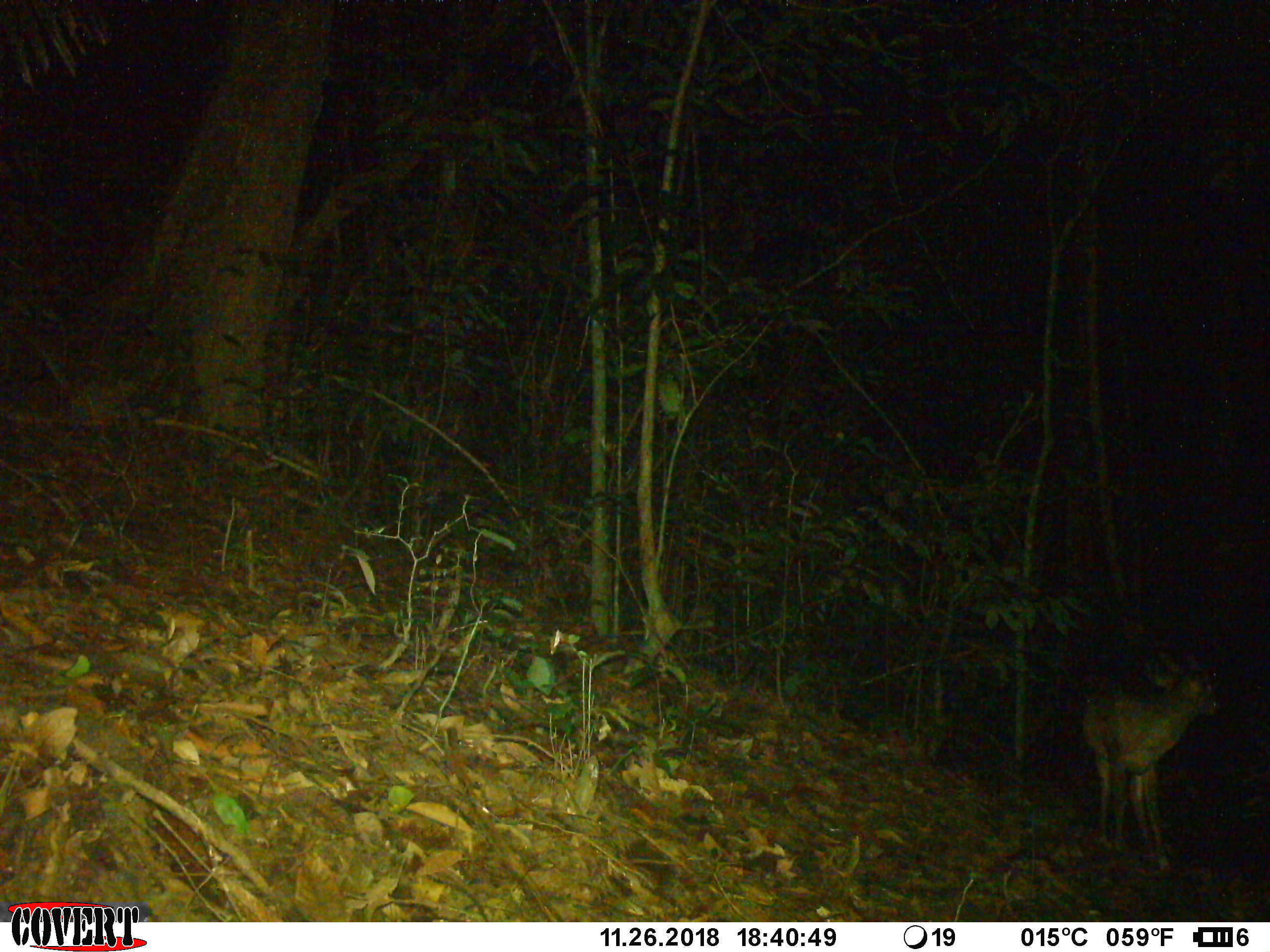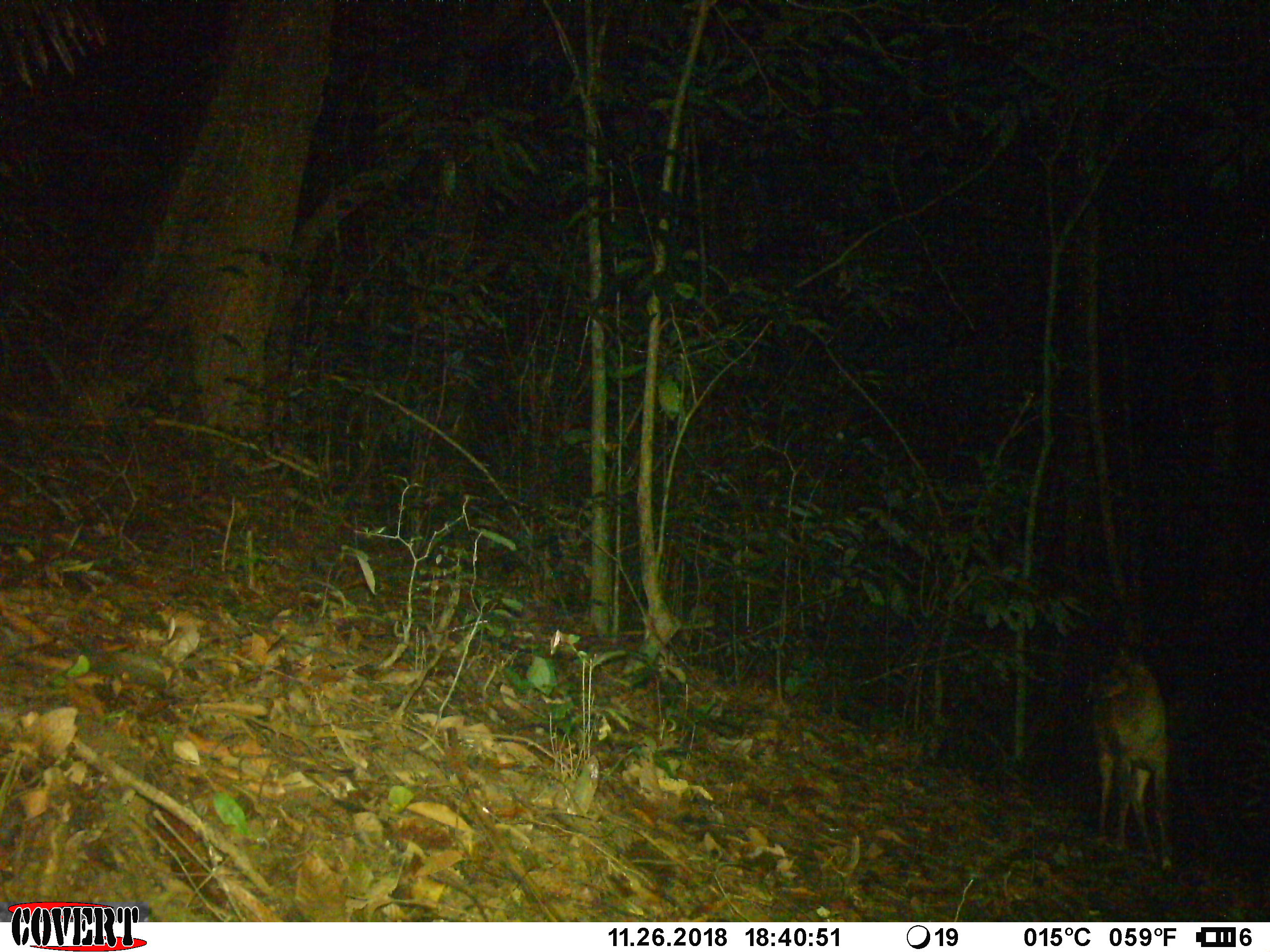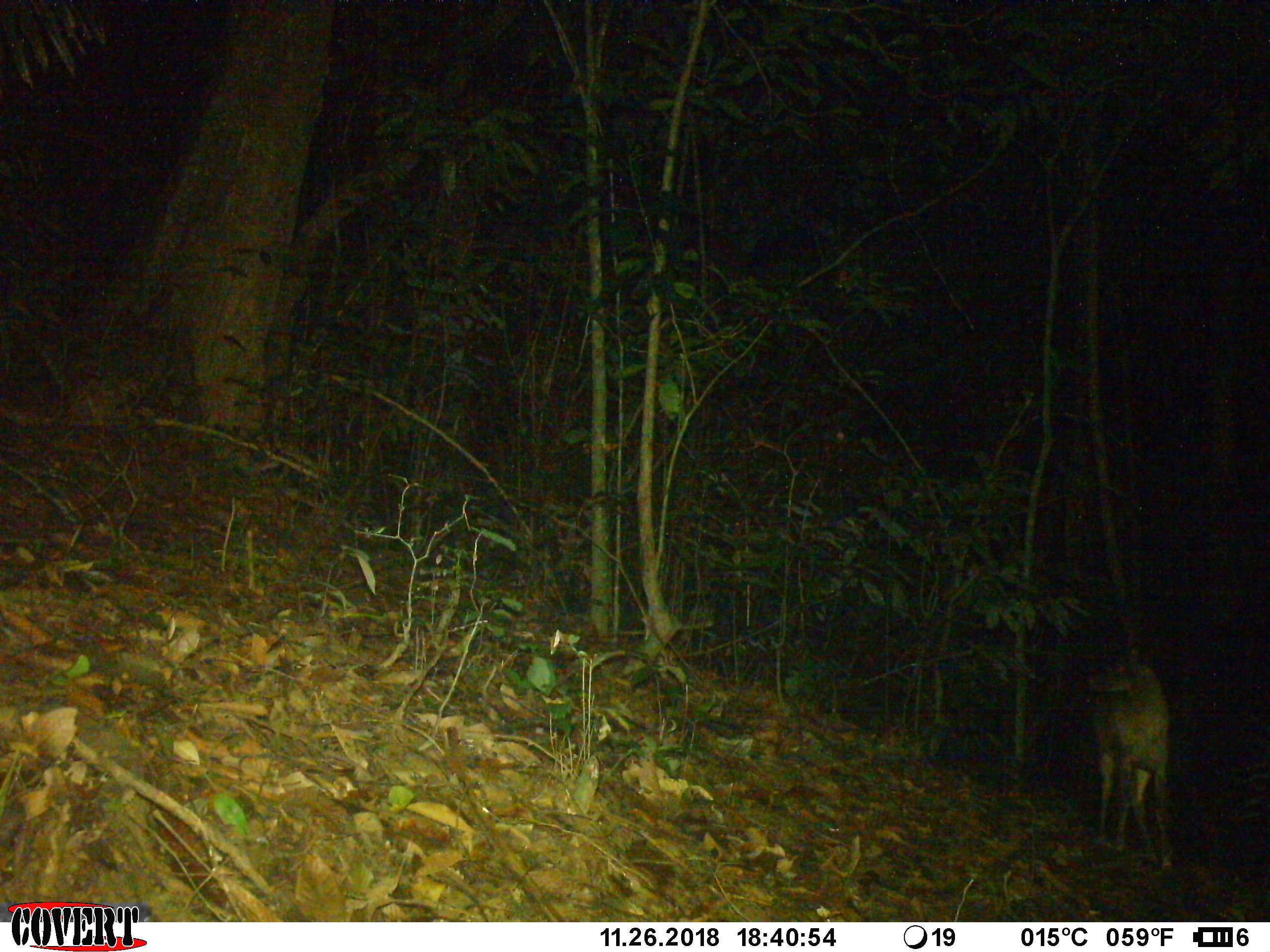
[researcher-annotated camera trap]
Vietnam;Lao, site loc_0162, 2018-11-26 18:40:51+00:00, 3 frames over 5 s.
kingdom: Animalia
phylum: Chordata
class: Mammalia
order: Artiodactyla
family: Cervidae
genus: Muntiacus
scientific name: Muntiacus vuquangensis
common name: large-antlered muntjac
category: large antlered muntjac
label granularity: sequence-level